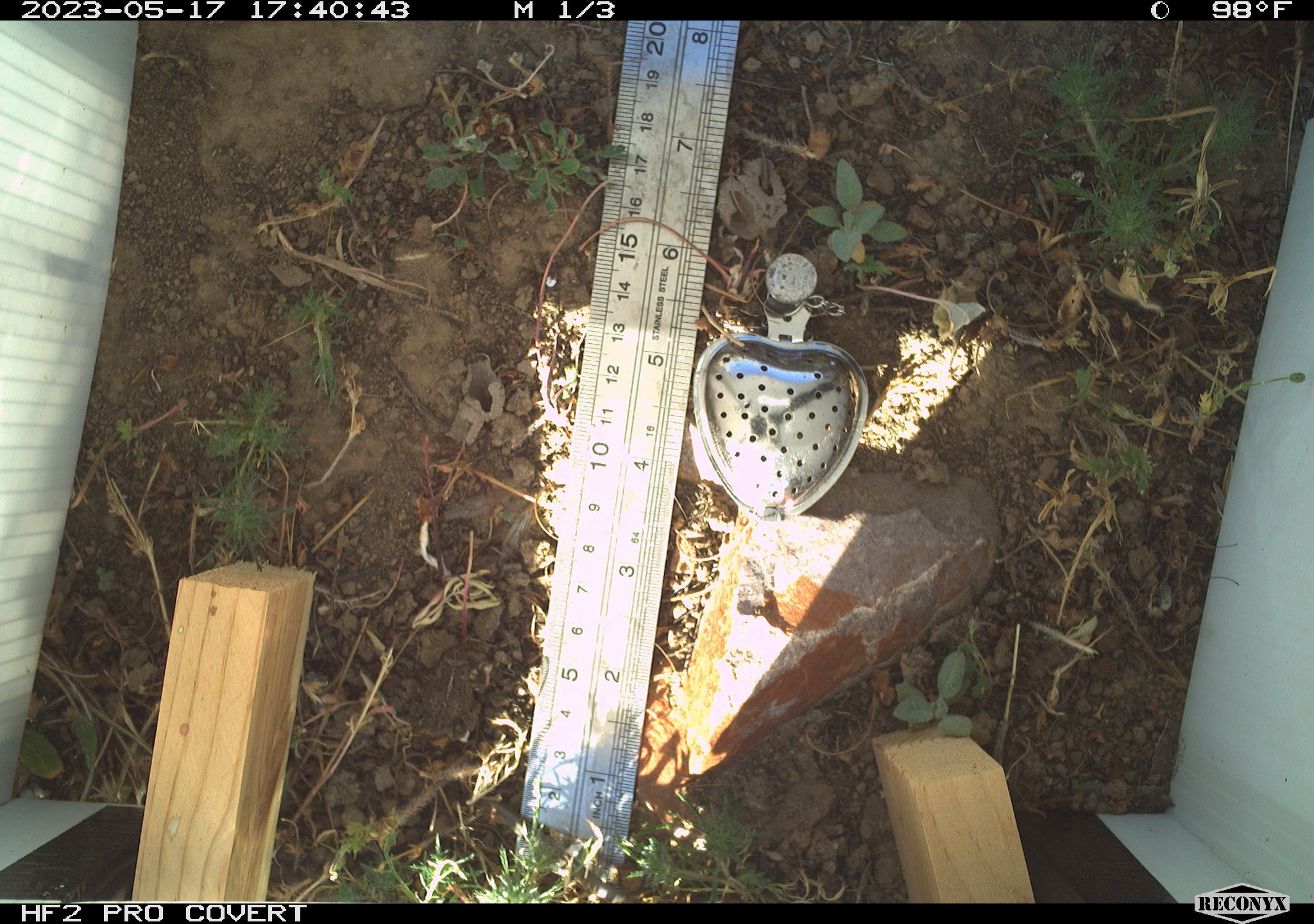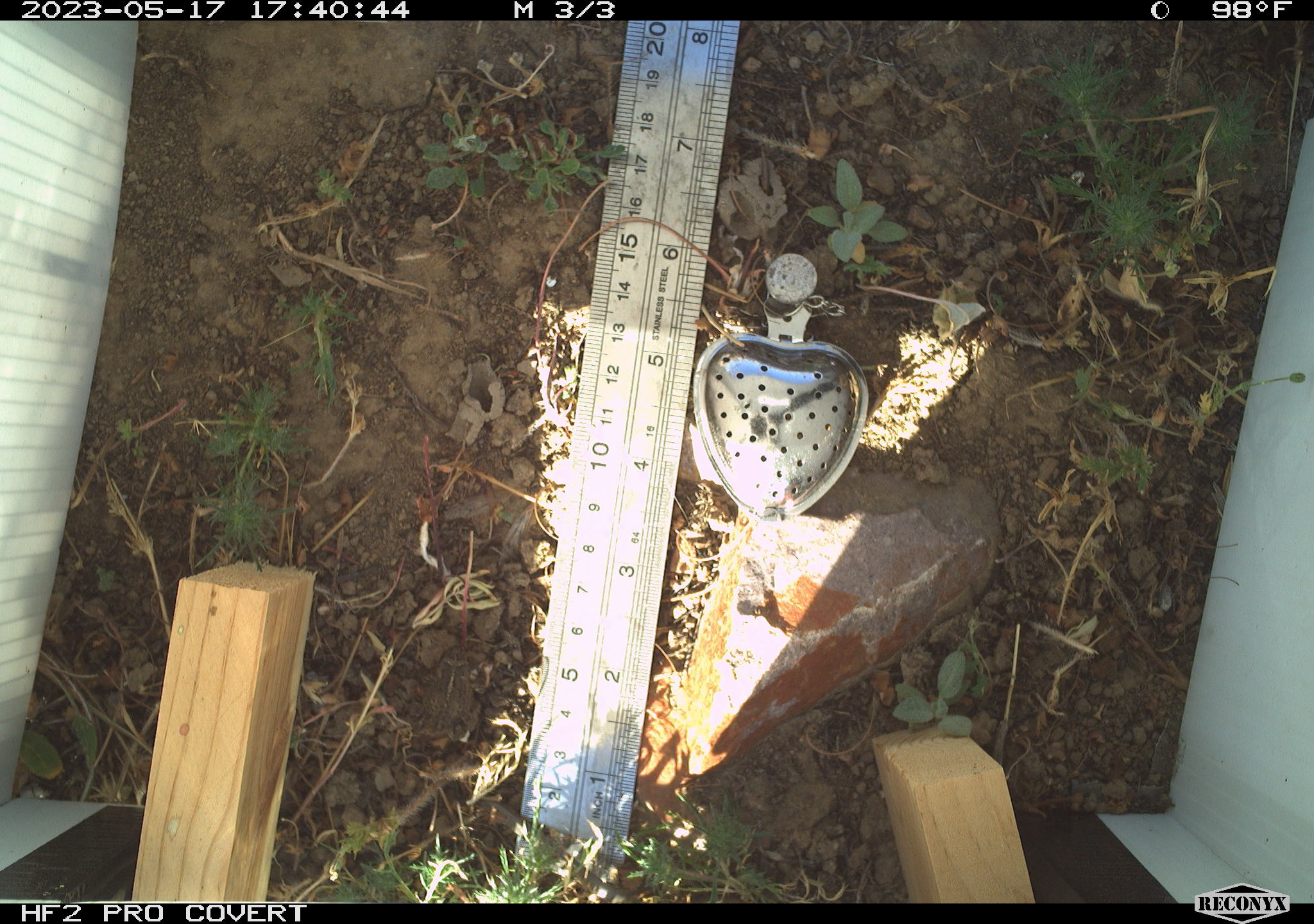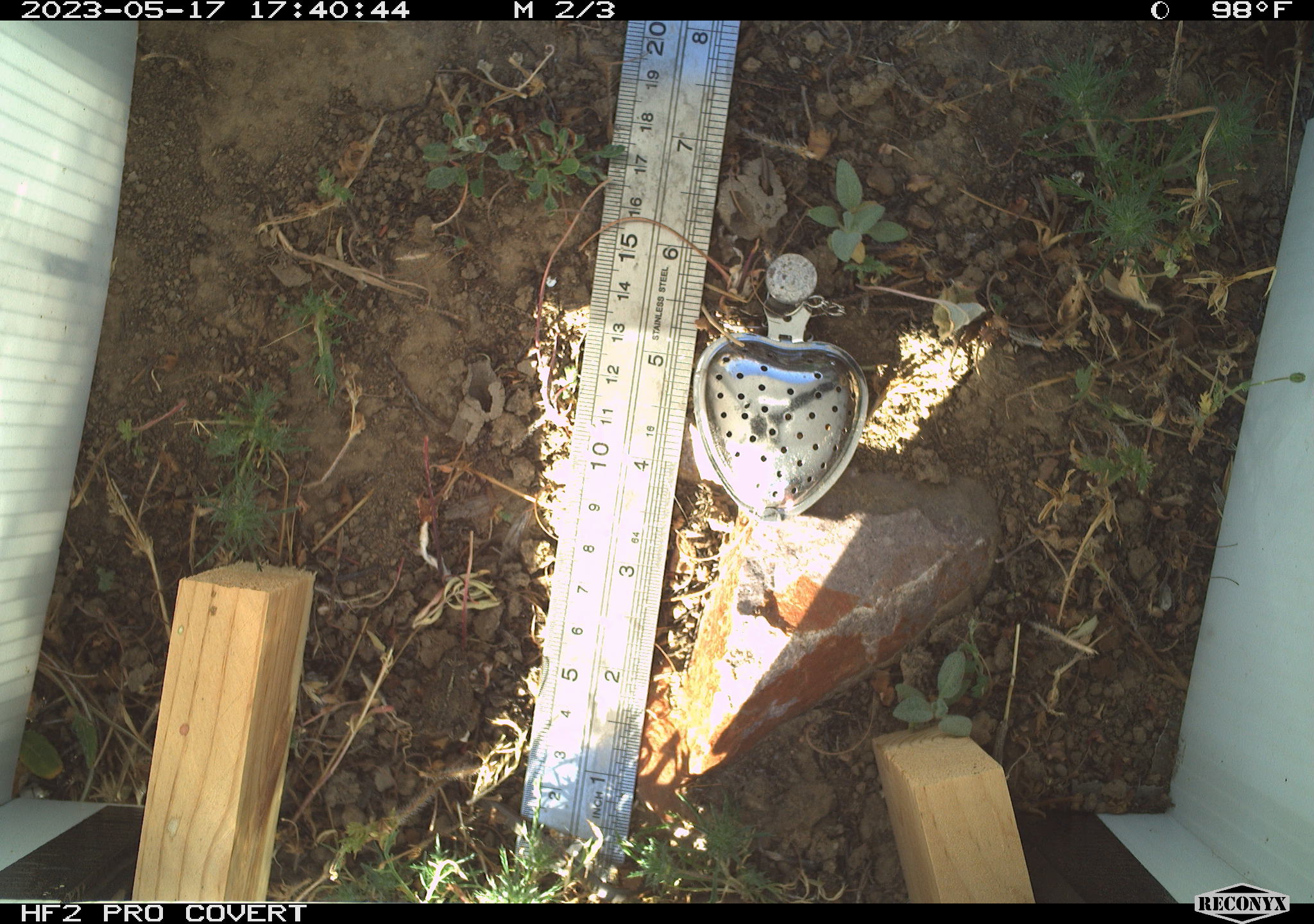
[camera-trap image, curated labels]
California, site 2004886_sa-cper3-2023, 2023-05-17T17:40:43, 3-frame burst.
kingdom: Animalia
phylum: Chordata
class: Amphibia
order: Anura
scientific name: Anura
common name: frogs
Frogs (Anura).